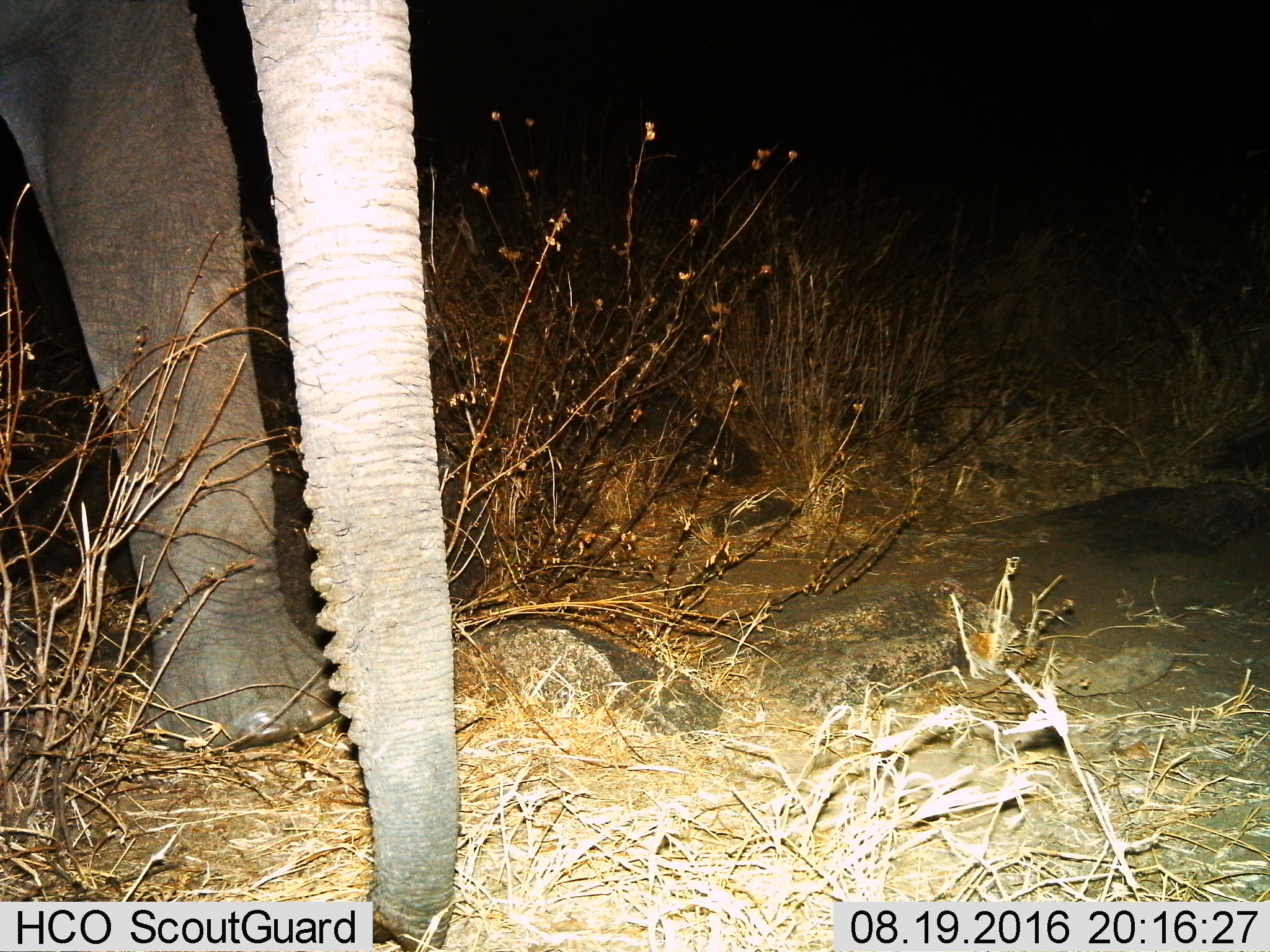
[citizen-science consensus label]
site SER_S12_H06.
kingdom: Animalia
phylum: Chordata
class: Mammalia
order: Proboscidea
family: Elephantidae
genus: Loxodonta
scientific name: Loxodonta africana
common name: african bush elephant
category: elephant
Elephant (african bush elephant) (Loxodonta africana), count 1. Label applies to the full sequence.